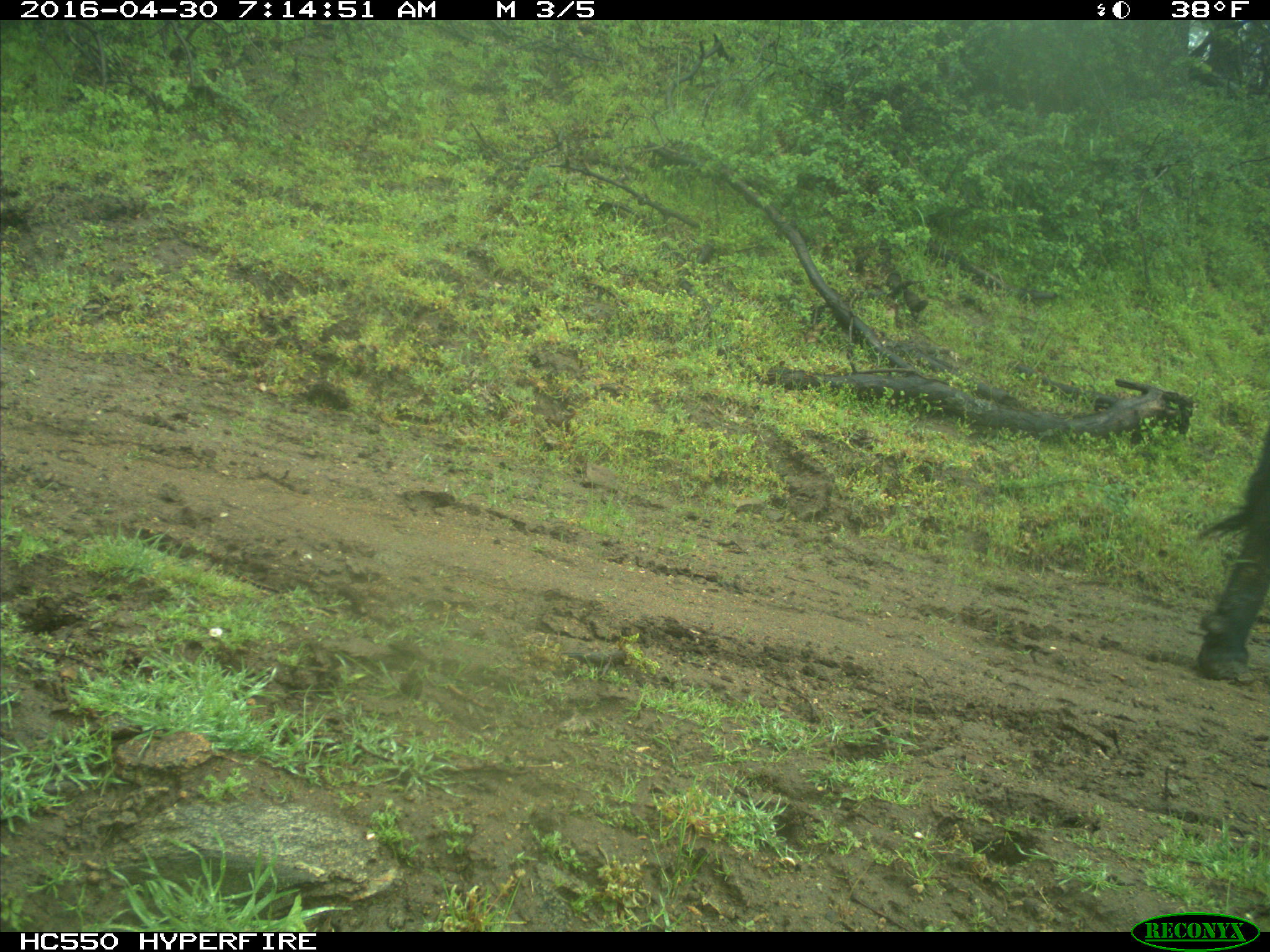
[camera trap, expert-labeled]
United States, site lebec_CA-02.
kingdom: Animalia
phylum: Chordata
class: Mammalia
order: Artiodactyla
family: Bovidae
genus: Bos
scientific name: Bos taurus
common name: domestic cow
Bos taurus (domestic cow).